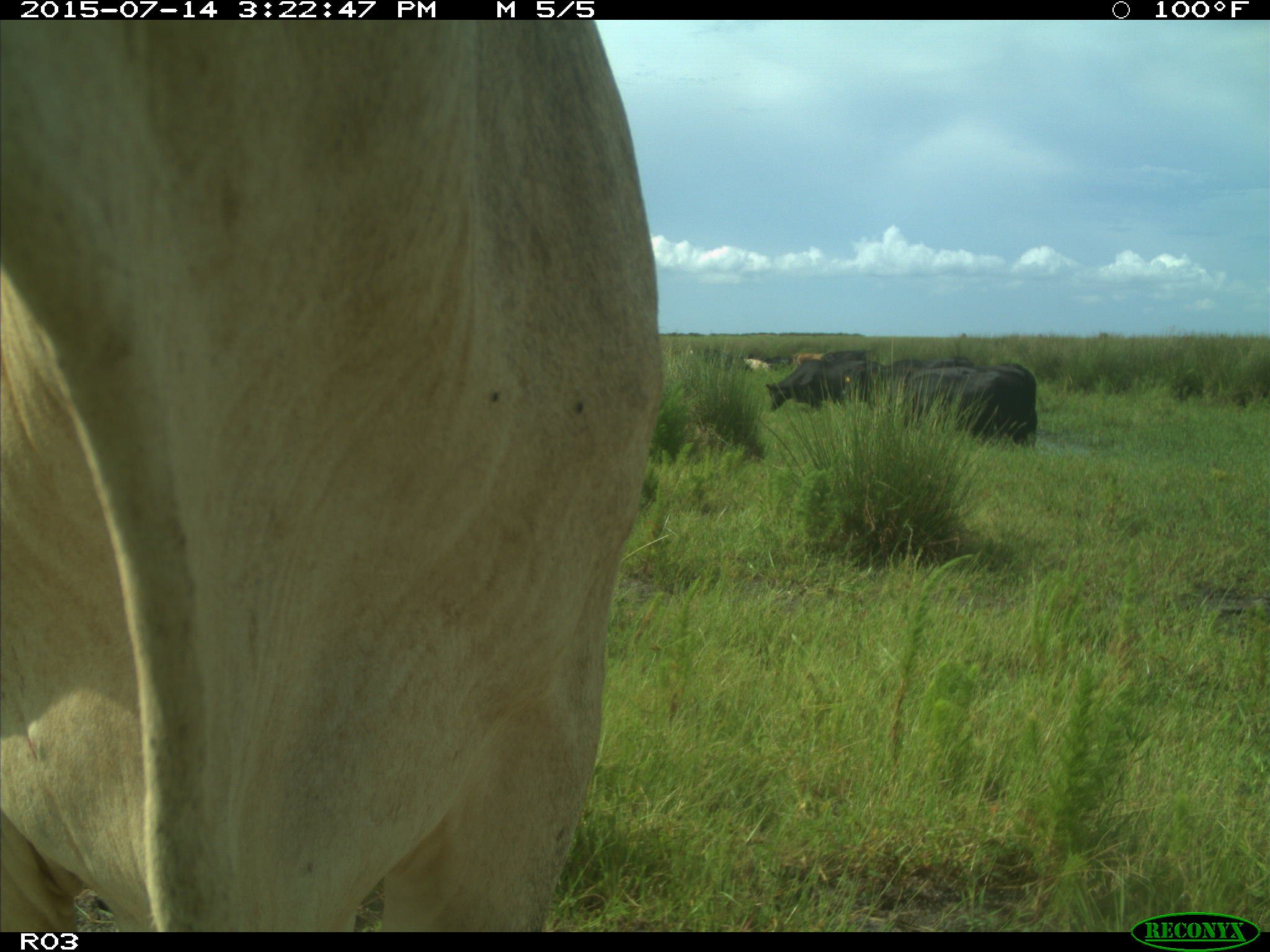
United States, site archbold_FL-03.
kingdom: Animalia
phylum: Chordata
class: Mammalia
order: Artiodactyla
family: Bovidae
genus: Bos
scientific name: Bos taurus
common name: domestic cow